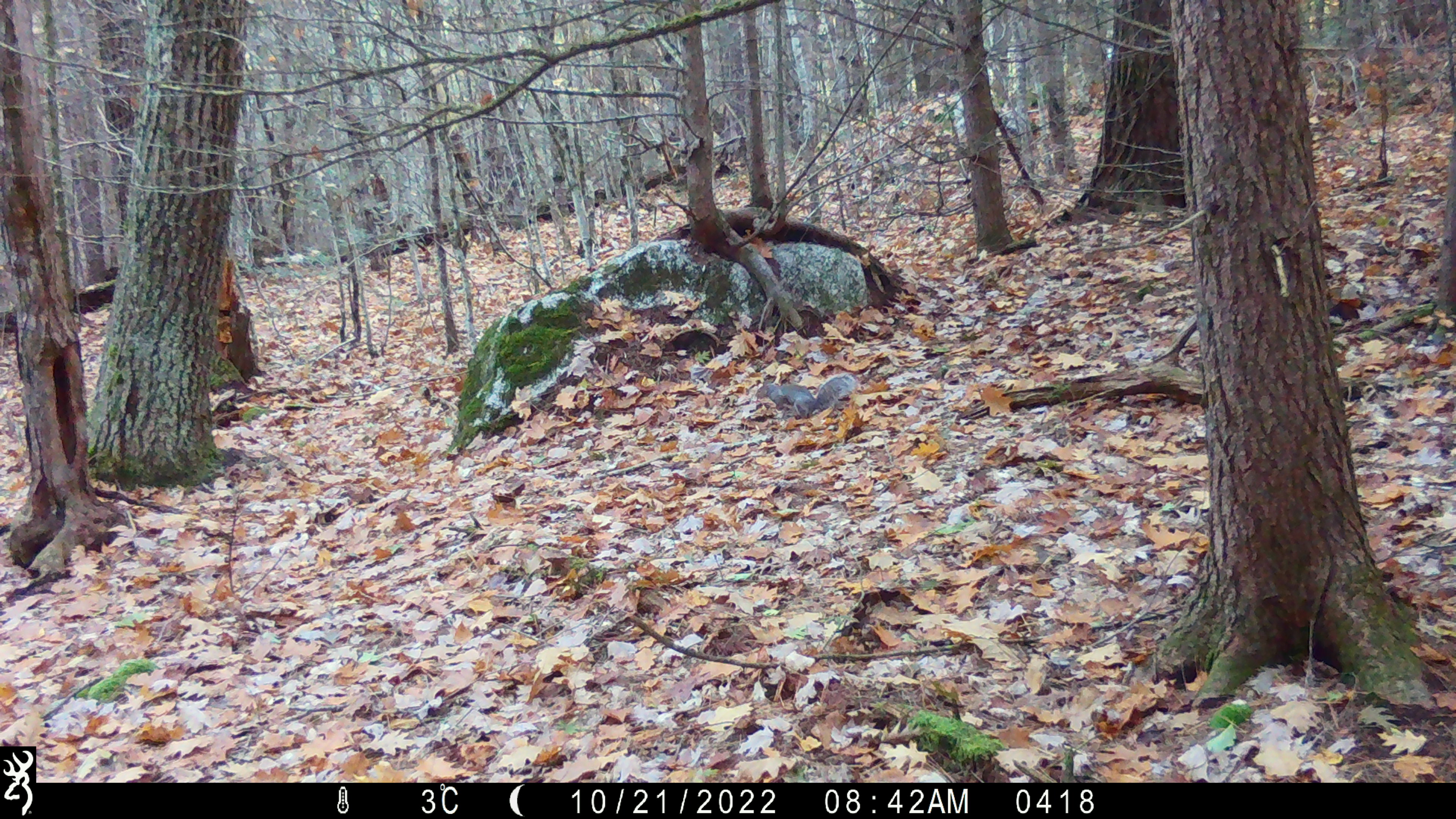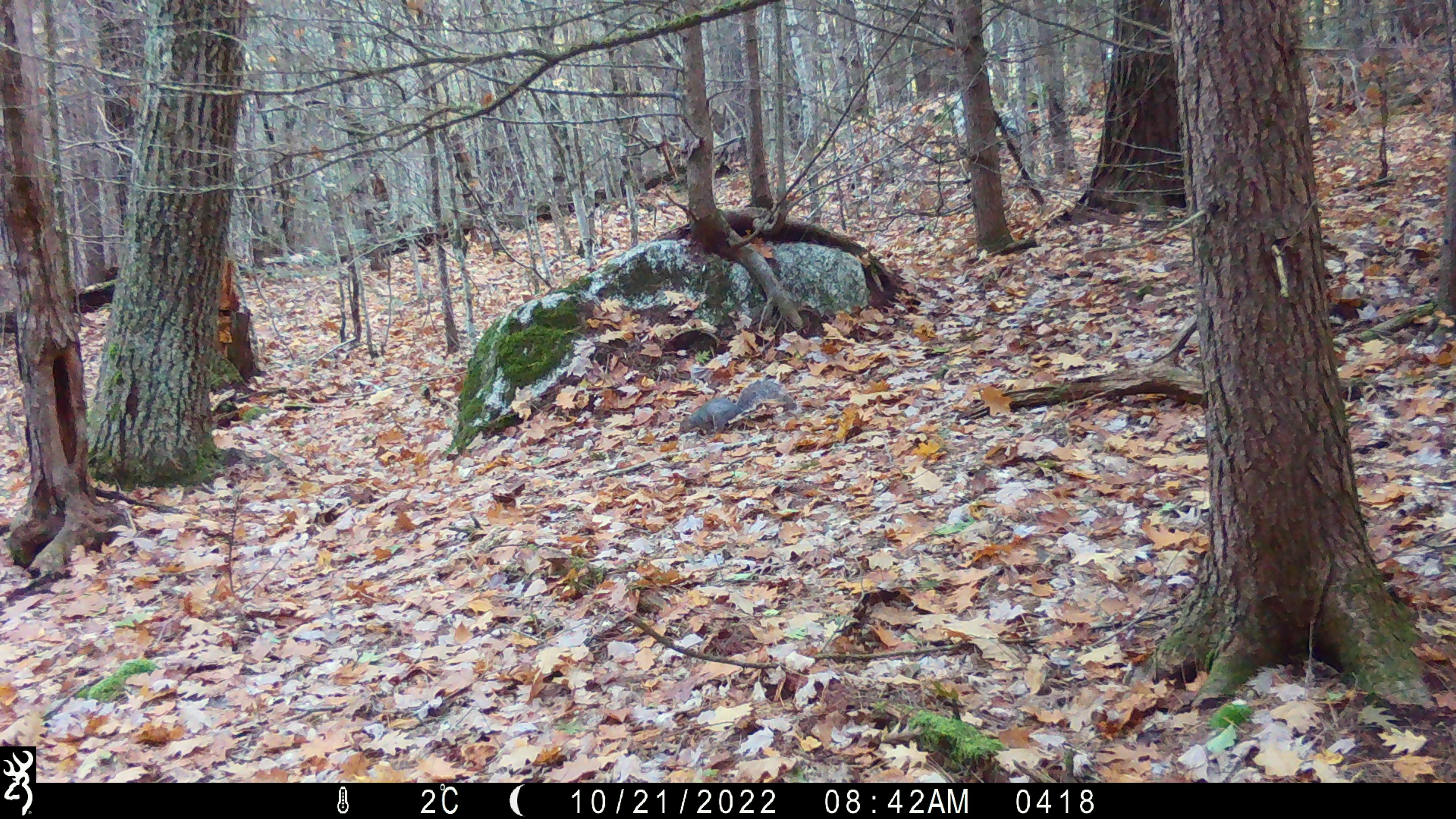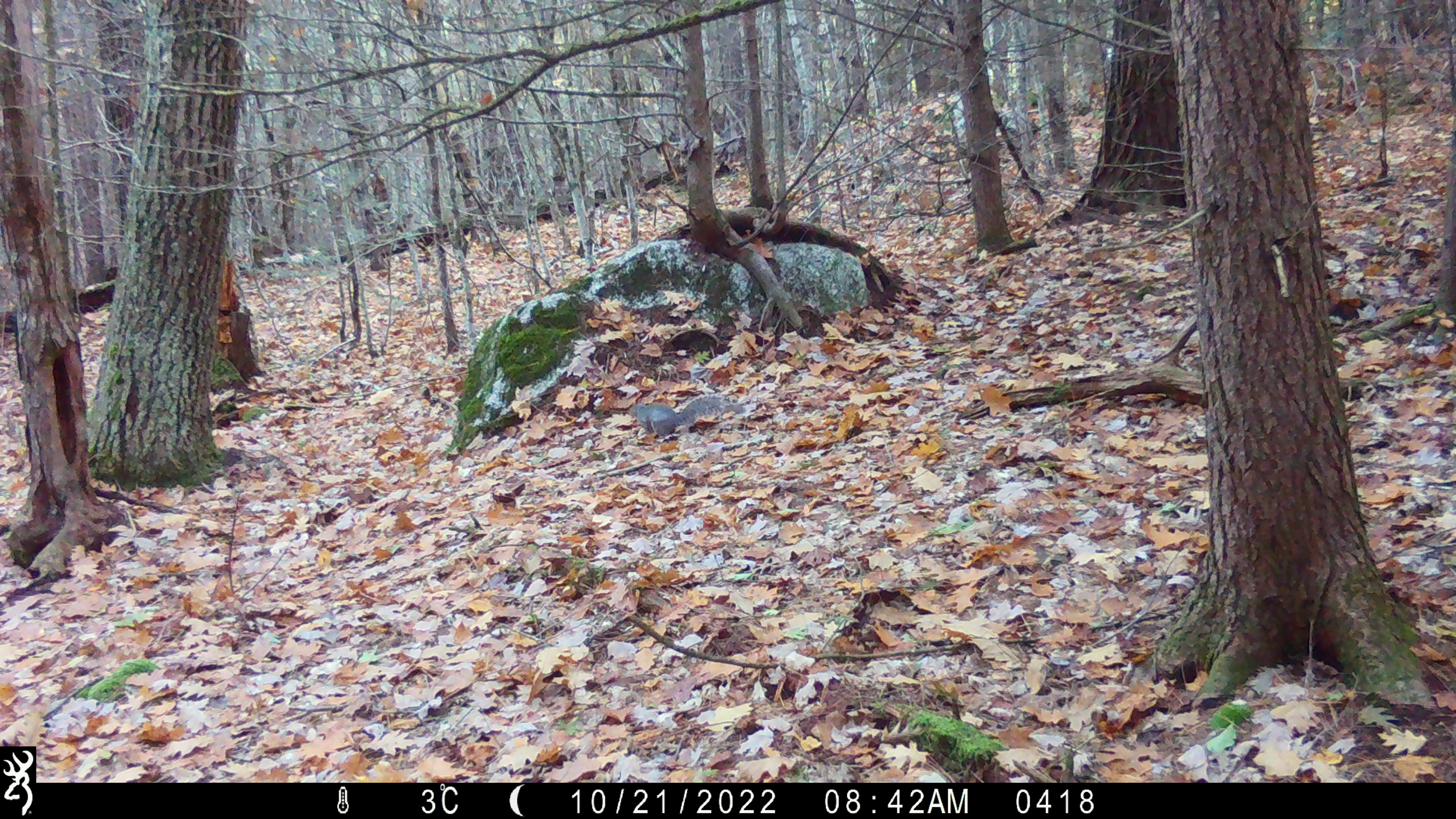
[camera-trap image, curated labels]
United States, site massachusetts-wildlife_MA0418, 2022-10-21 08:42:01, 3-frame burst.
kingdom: Animalia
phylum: Chordata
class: Mammalia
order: Rodentia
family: Sciuridae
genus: Sciurus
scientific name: Sciurus carolinensis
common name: gray squirrel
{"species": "gray squirrel (Sciurus carolinensis)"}